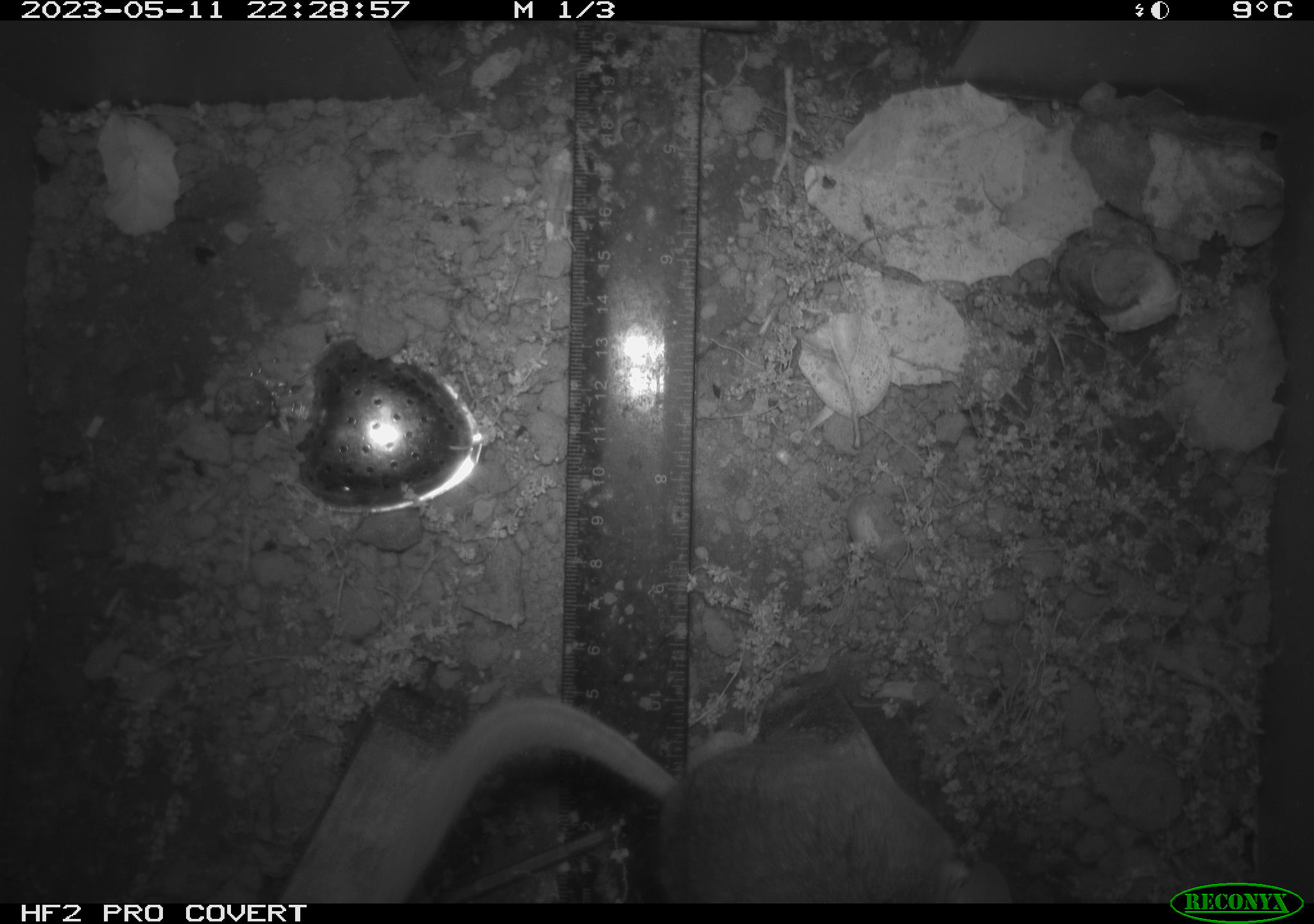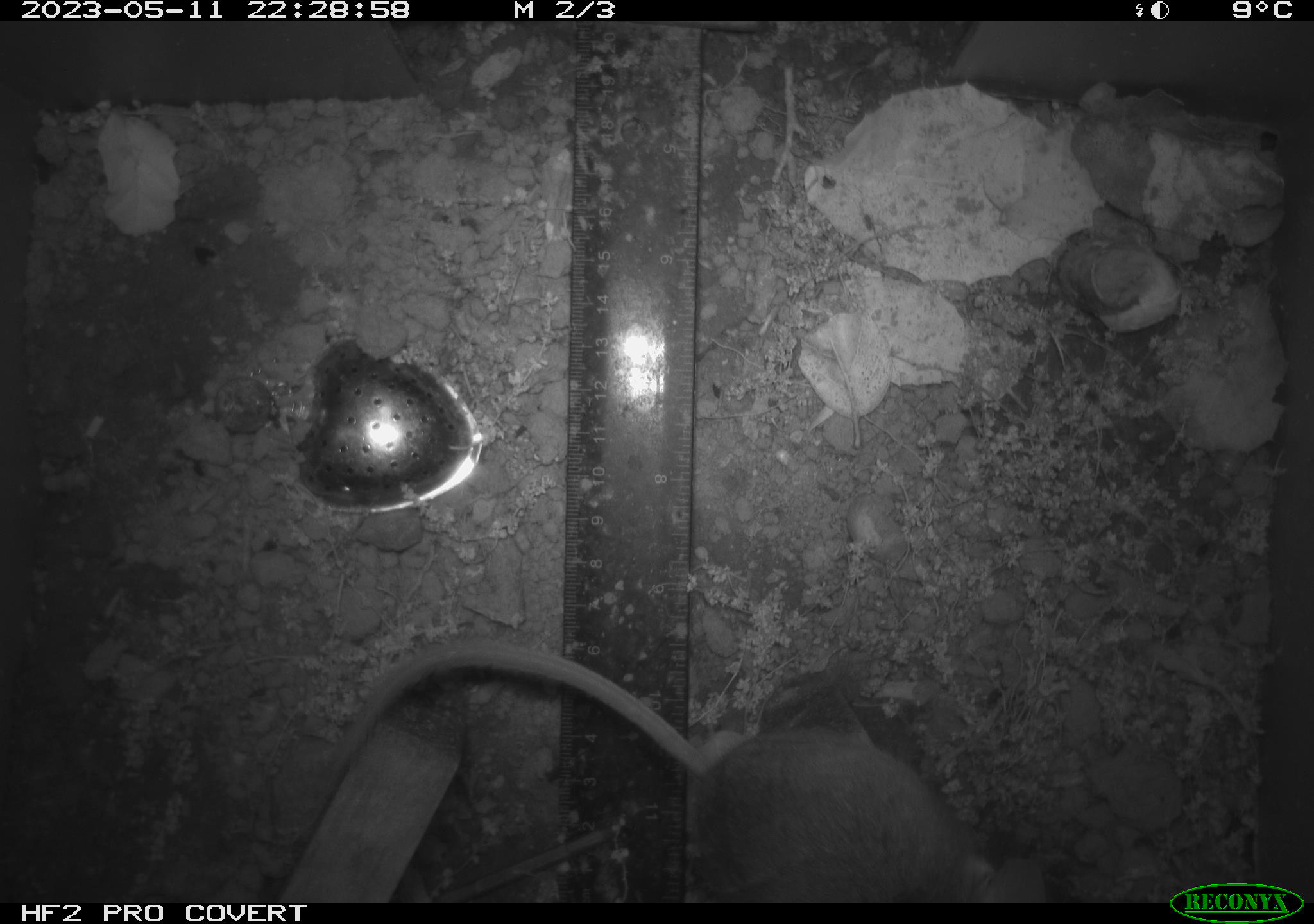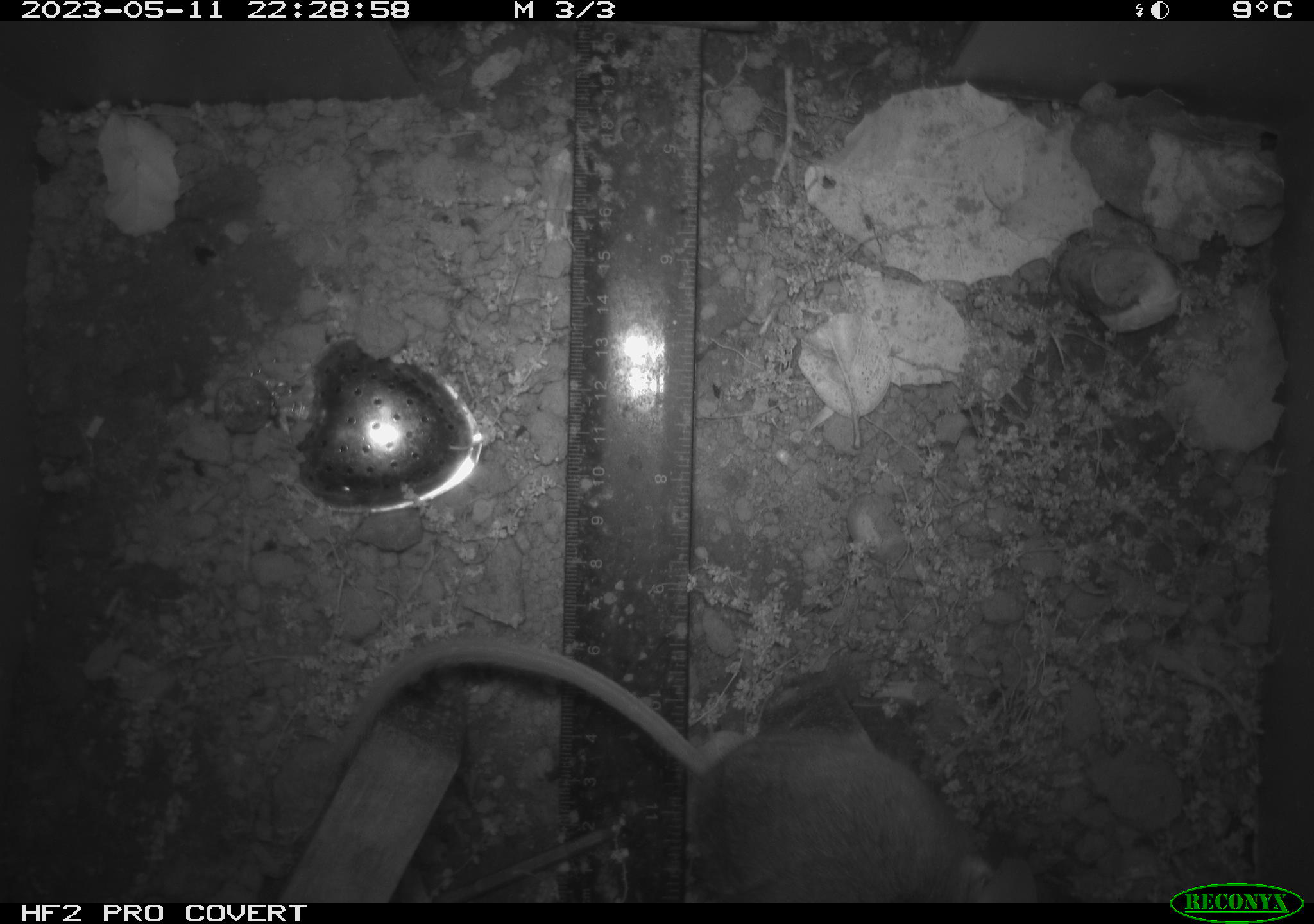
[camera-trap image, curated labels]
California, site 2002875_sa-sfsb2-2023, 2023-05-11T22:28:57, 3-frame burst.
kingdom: Animalia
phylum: Chordata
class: Mammalia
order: Rodentia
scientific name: Rodentia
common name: mouse species